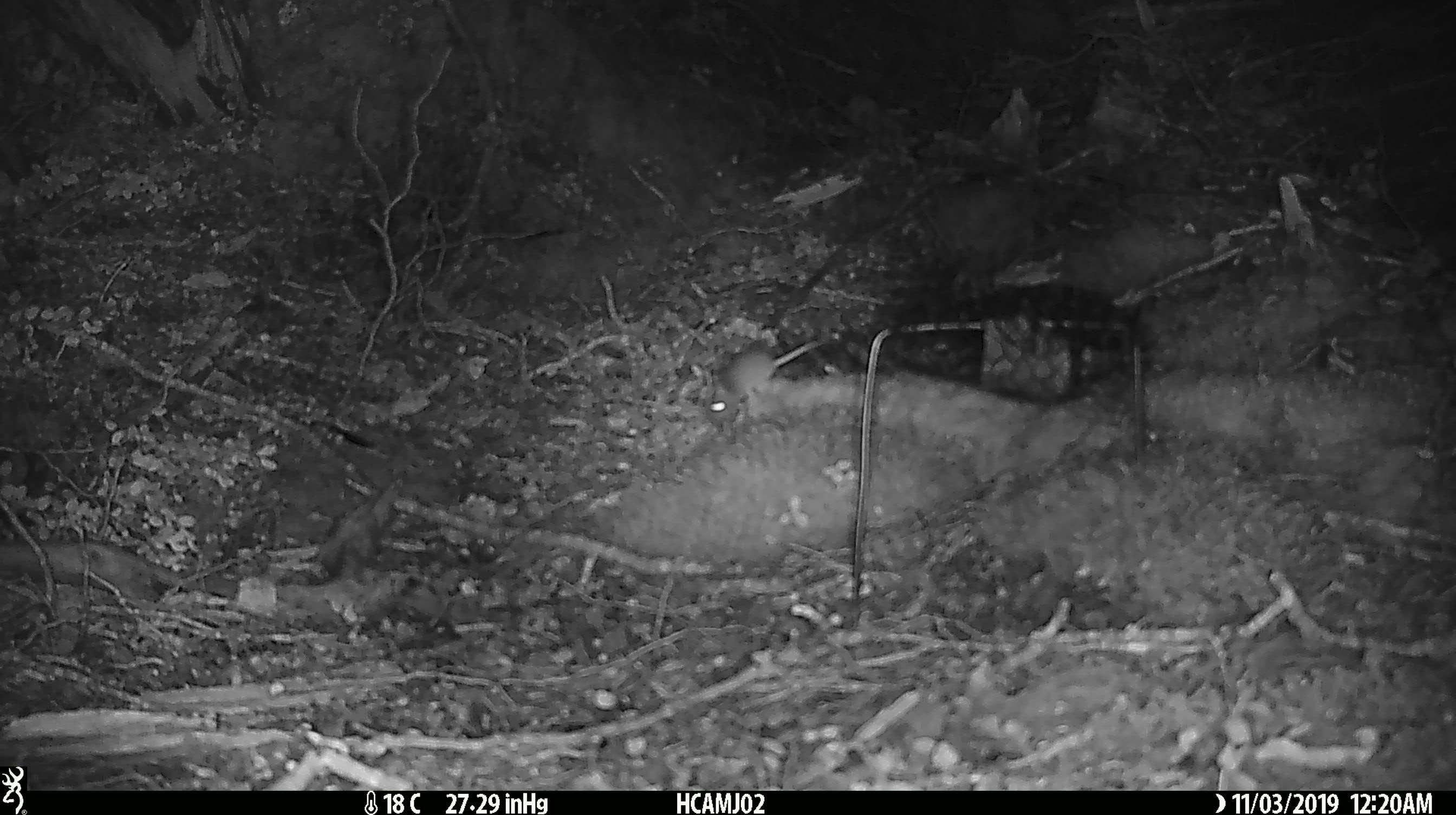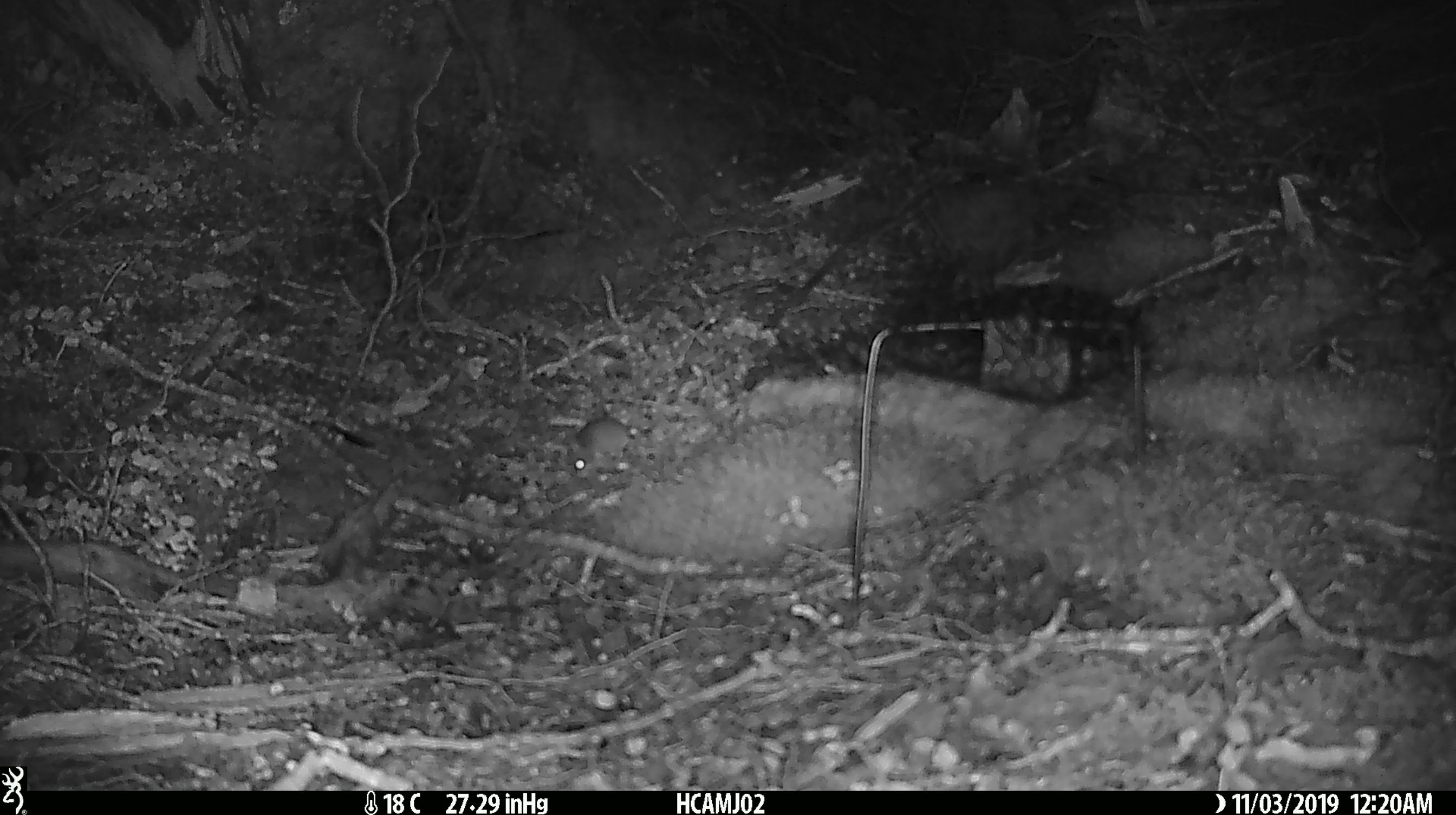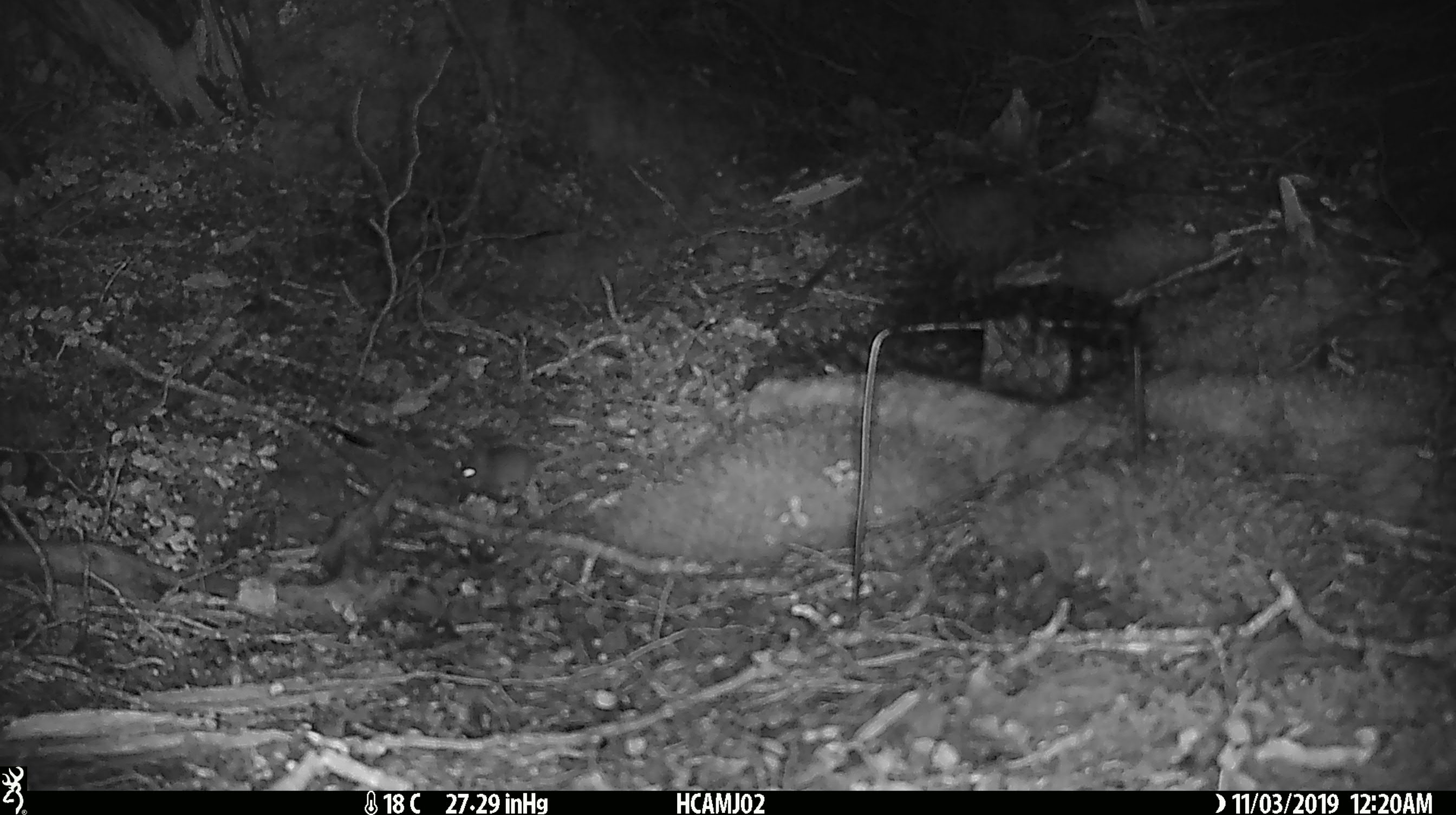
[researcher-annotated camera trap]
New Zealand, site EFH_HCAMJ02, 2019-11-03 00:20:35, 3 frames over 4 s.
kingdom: Animalia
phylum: Chordata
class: Mammalia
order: Rodentia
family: Muridae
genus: Mus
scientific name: Mus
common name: mouse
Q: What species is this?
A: Mouse (Mus).